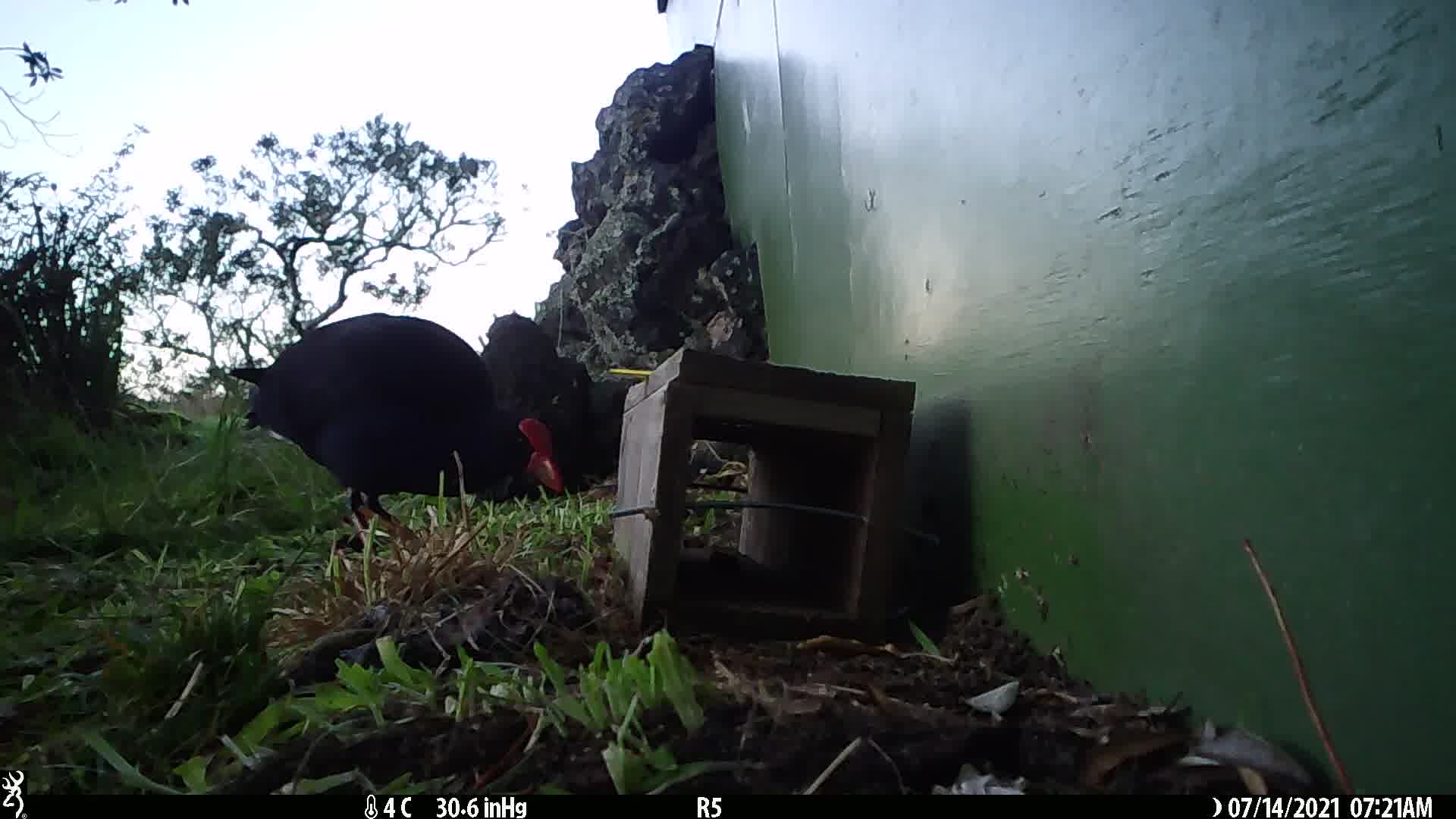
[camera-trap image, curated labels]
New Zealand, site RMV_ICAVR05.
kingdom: Animalia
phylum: Chordata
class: Aves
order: Gruiformes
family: Rallidae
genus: Porphyrio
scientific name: Porphyrio melanotus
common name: australasian swamphen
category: pukeko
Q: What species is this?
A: Pukeko (australasian swamphen) (Porphyrio melanotus).